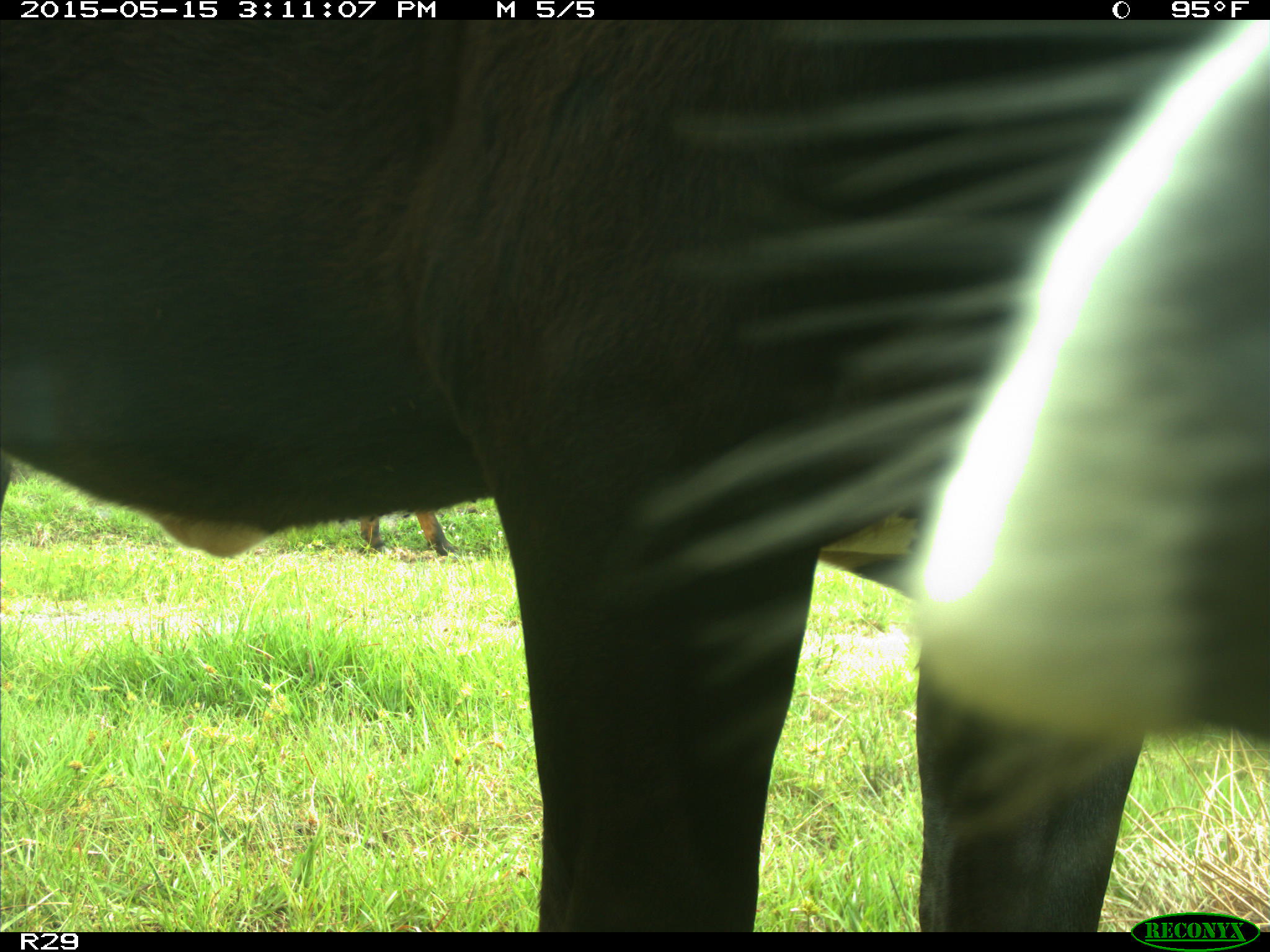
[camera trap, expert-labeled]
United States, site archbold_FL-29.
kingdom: Animalia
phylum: Chordata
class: Mammalia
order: Artiodactyla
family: Bovidae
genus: Bos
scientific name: Bos taurus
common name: domestic cow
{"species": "Bos taurus (domestic cow)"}